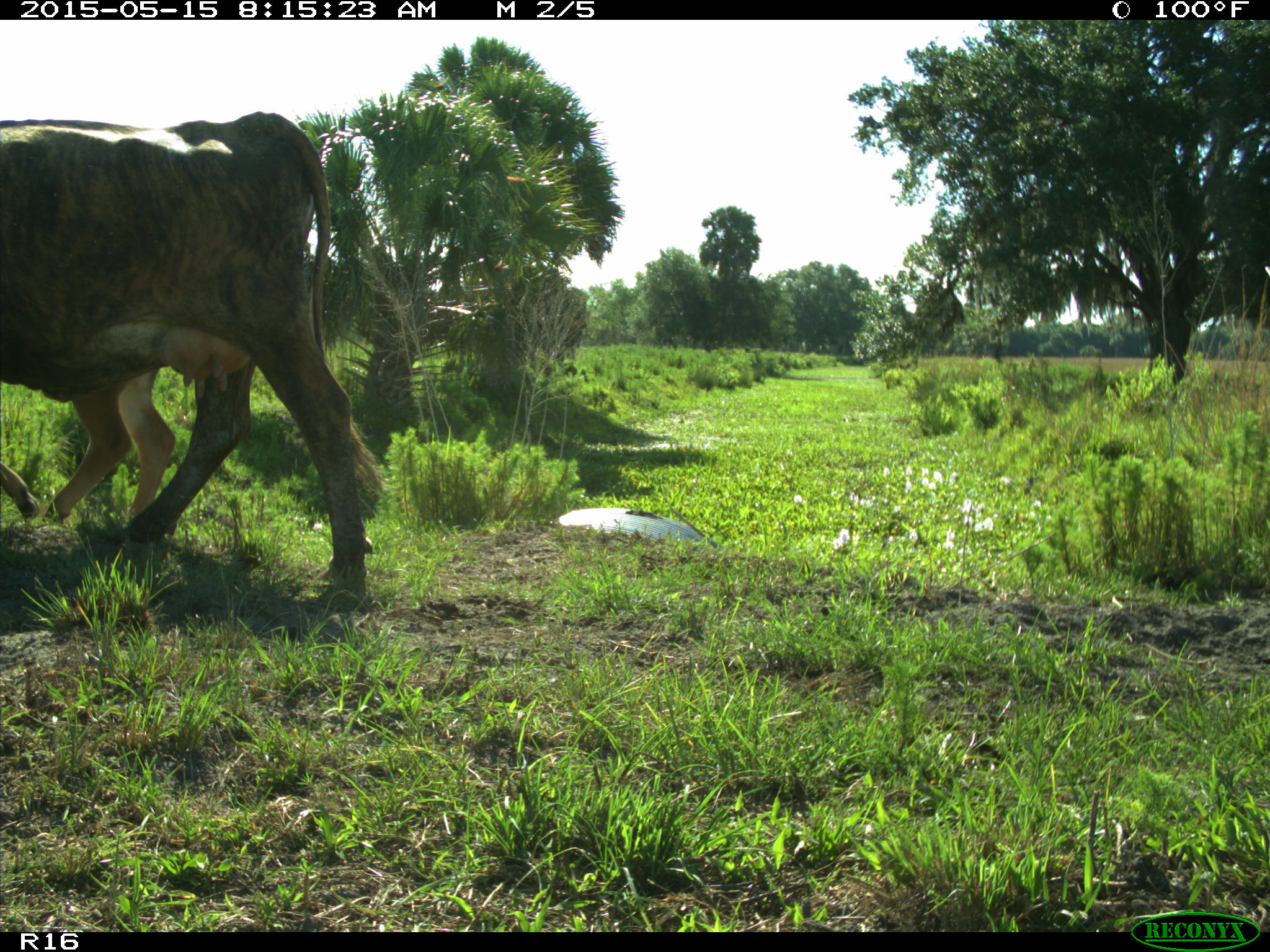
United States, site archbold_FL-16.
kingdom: Animalia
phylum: Chordata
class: Mammalia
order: Artiodactyla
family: Bovidae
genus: Bos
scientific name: Bos taurus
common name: domestic cow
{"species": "Bos taurus (domestic cow)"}